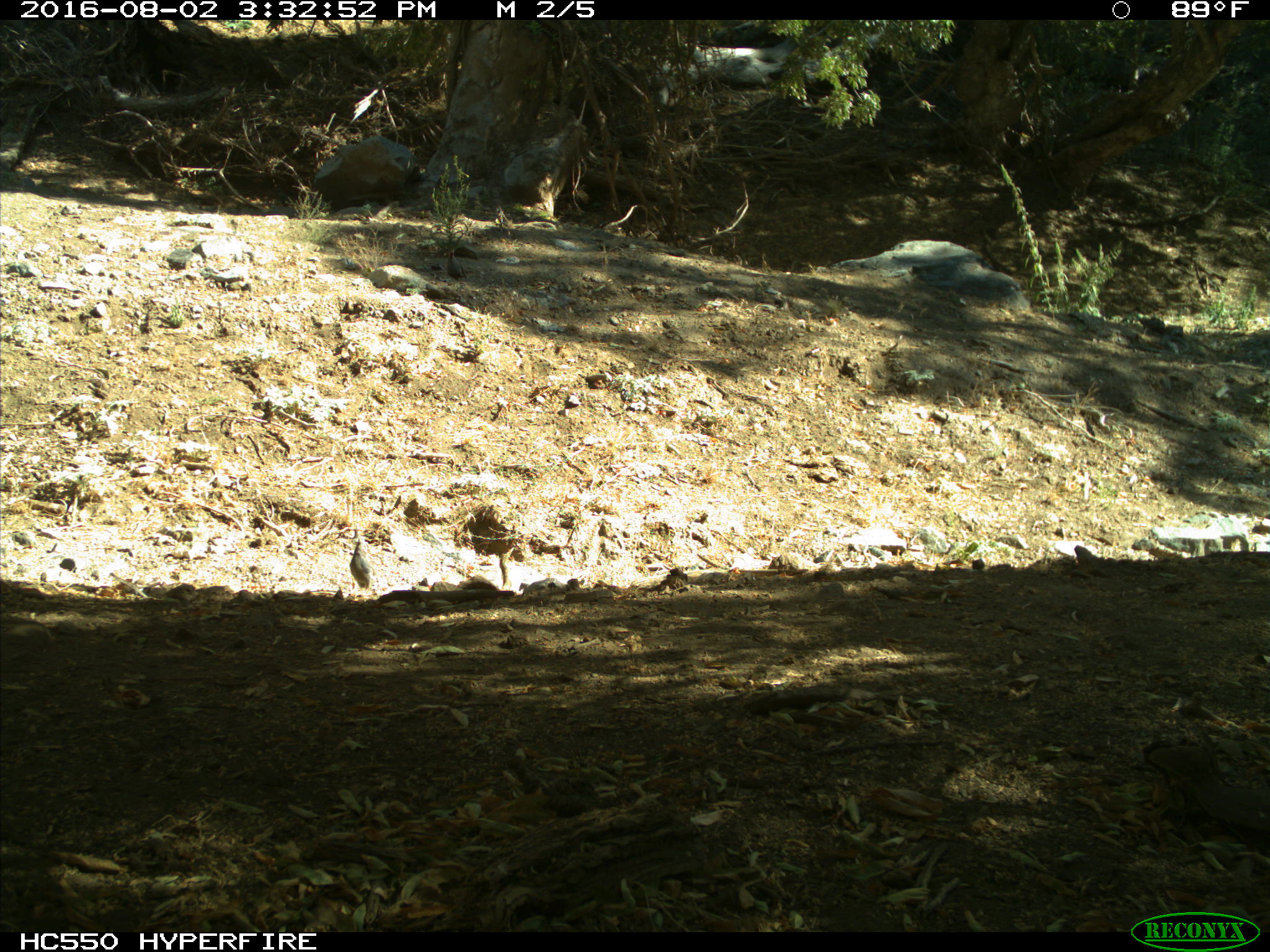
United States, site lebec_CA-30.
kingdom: Animalia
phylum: Chordata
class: Aves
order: Galliformes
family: Odontophoridae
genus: Callipepla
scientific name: Callipepla californica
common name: california quail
Callipepla californica (california quail).